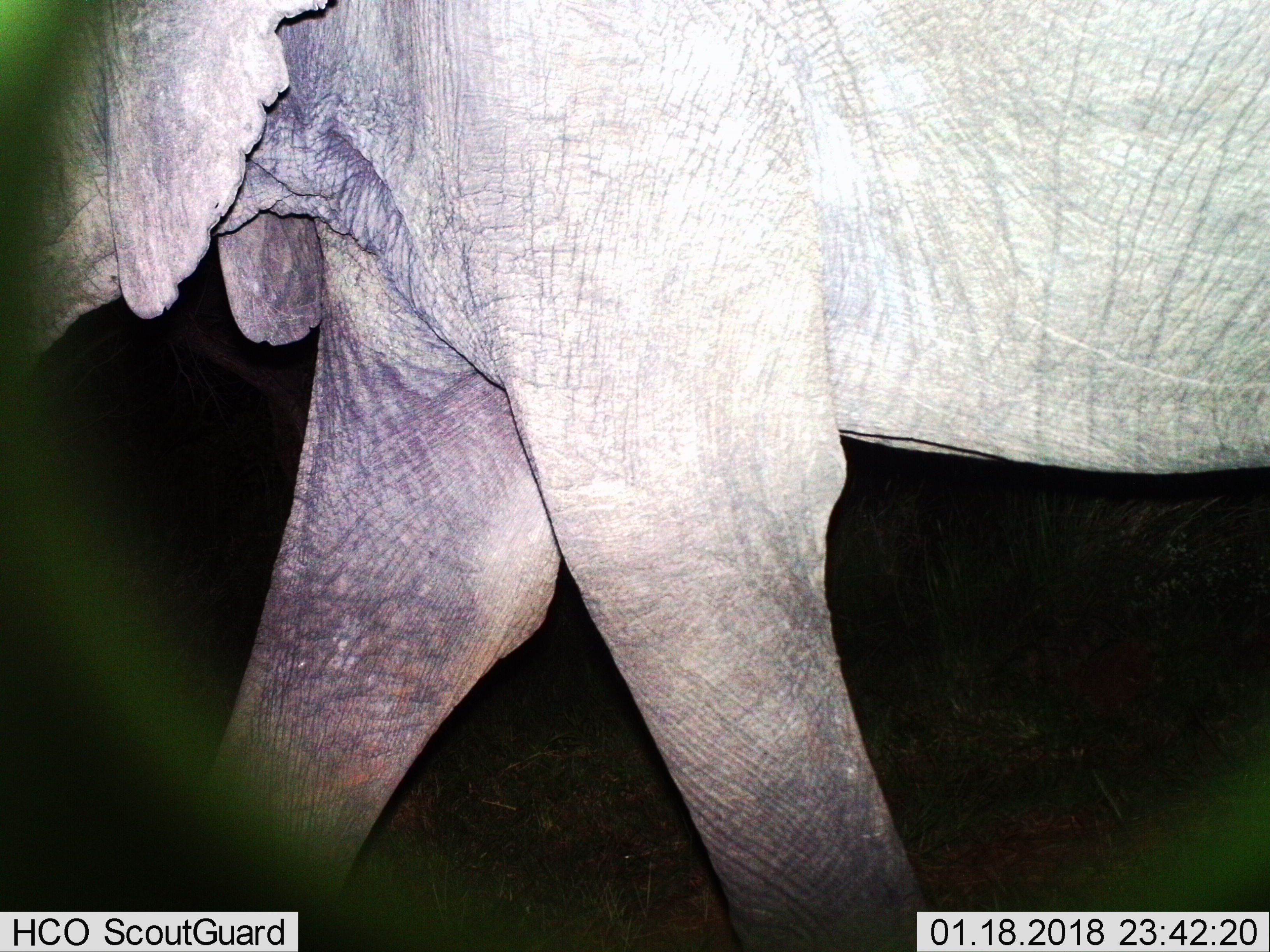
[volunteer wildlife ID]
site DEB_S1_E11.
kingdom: Animalia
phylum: Chordata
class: Mammalia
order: Proboscidea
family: Elephantidae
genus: Loxodonta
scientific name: Loxodonta africana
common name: african bush elephant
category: elephant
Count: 1.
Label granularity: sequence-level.